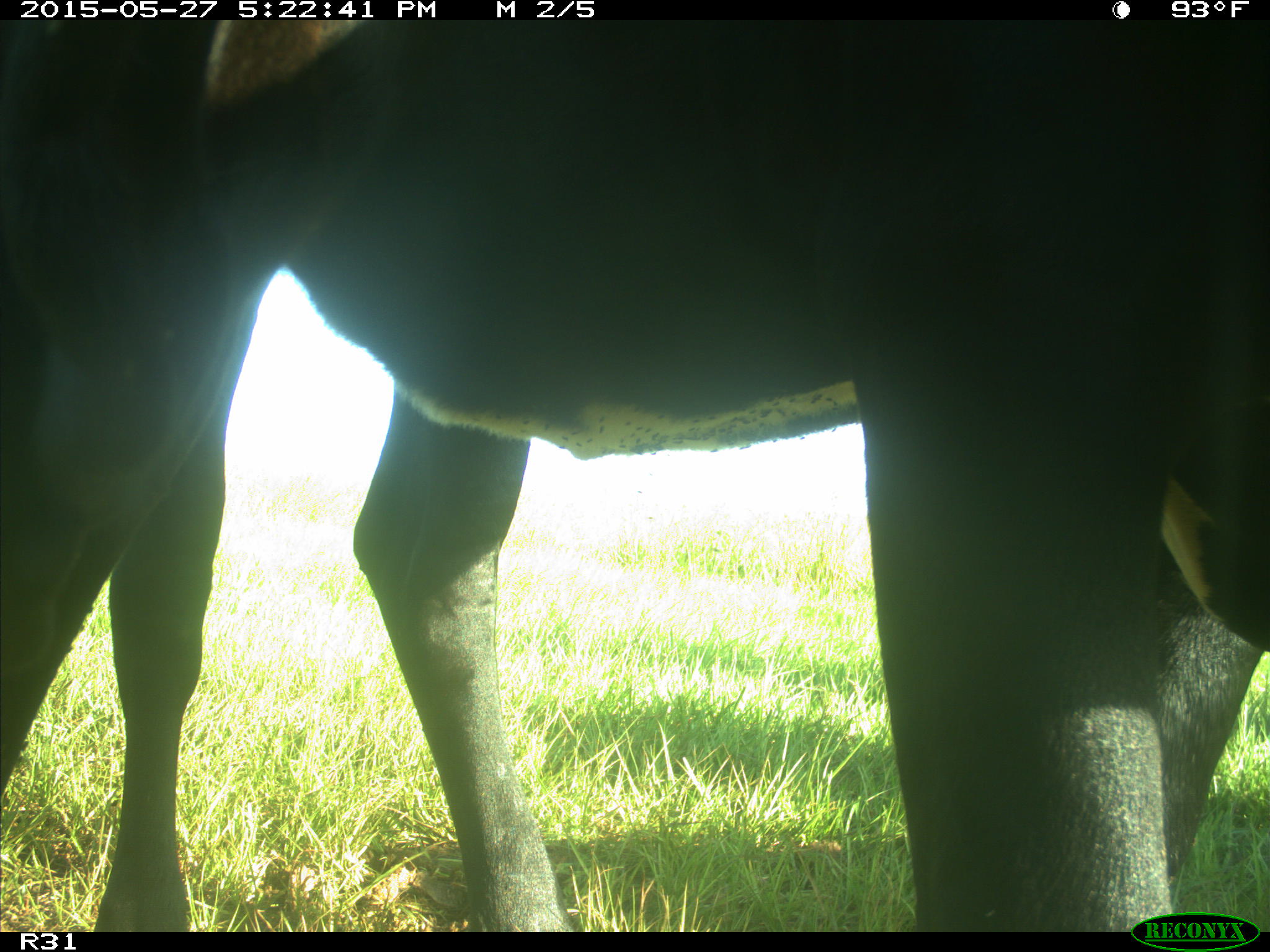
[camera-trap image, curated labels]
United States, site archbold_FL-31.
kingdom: Animalia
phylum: Chordata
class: Mammalia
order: Artiodactyla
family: Bovidae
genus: Bos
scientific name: Bos taurus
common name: domestic cow